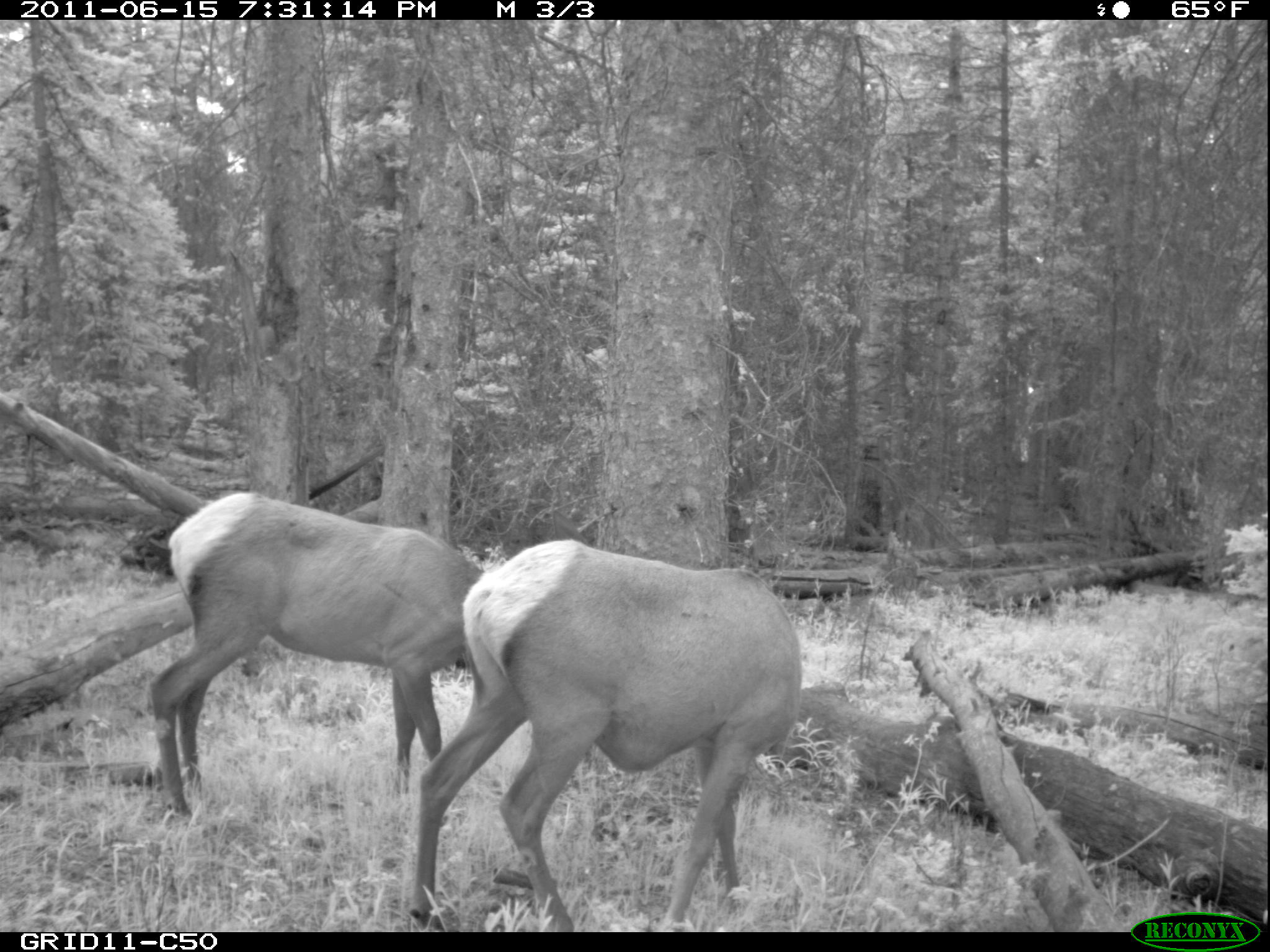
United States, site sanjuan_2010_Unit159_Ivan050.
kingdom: Animalia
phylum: Chordata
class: Mammalia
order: Artiodactyla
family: Cervidae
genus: Cervus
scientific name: Cervus elaphus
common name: red deer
Cervus elaphus (red deer).